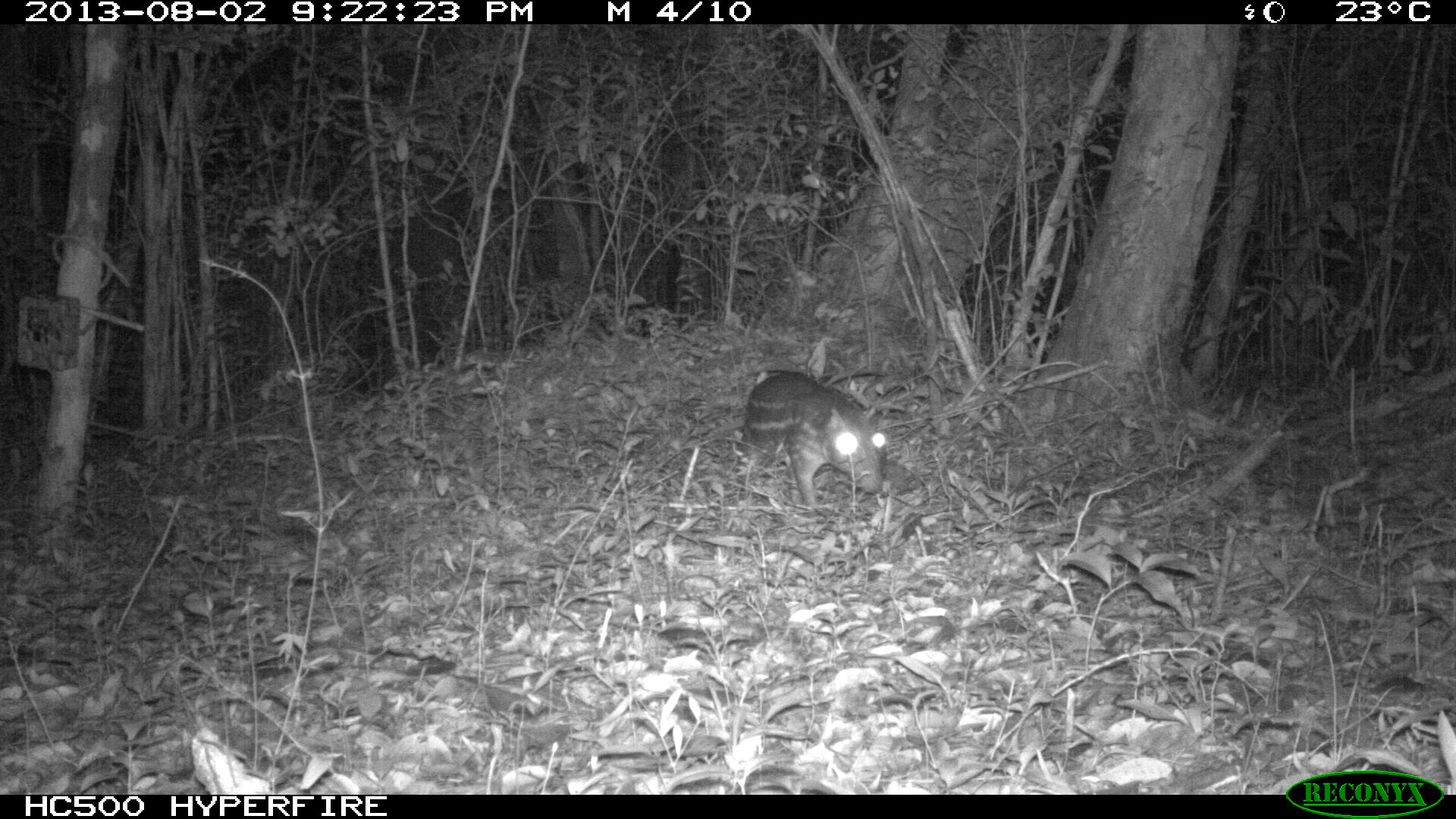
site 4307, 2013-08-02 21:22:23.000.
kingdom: Animalia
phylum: Chordata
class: Mammalia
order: Rodentia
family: Cuniculidae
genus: Cuniculus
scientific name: Cuniculus paca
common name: lowland paca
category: agouti paca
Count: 1.